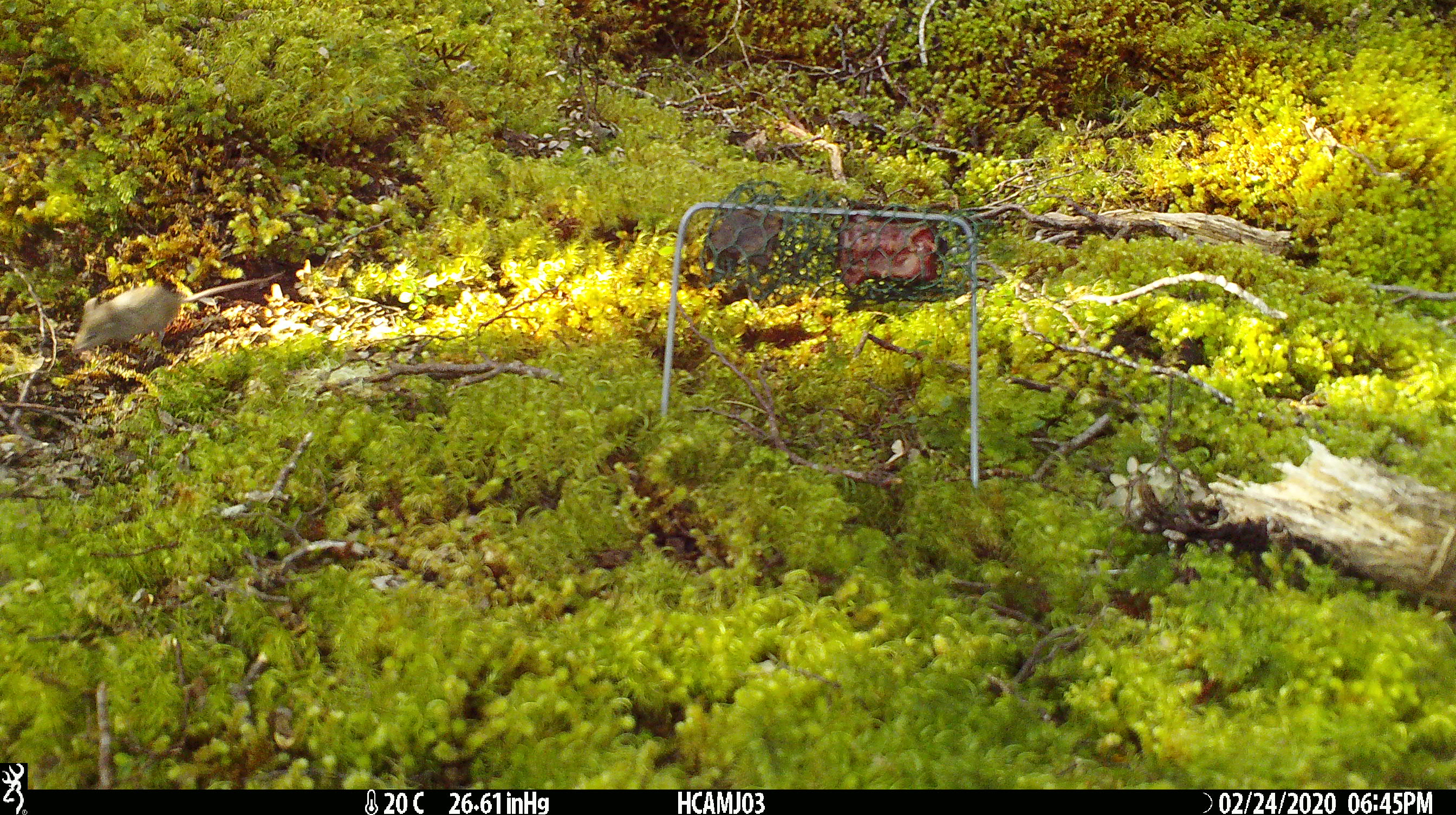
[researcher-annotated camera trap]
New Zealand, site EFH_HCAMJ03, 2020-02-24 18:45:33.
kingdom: Animalia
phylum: Chordata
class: Mammalia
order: Rodentia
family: Muridae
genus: Mus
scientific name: Mus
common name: mouse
Mouse (Mus).